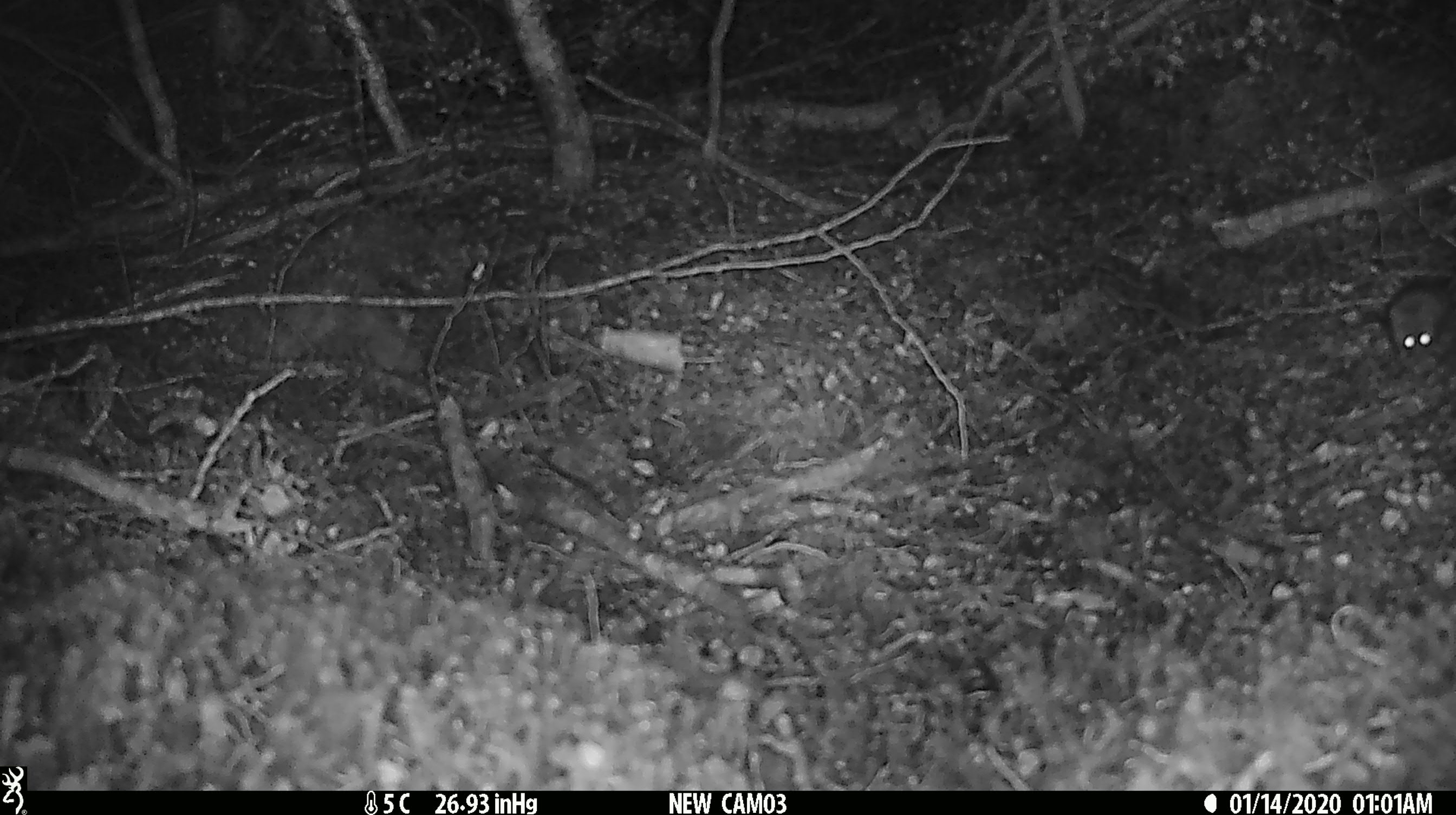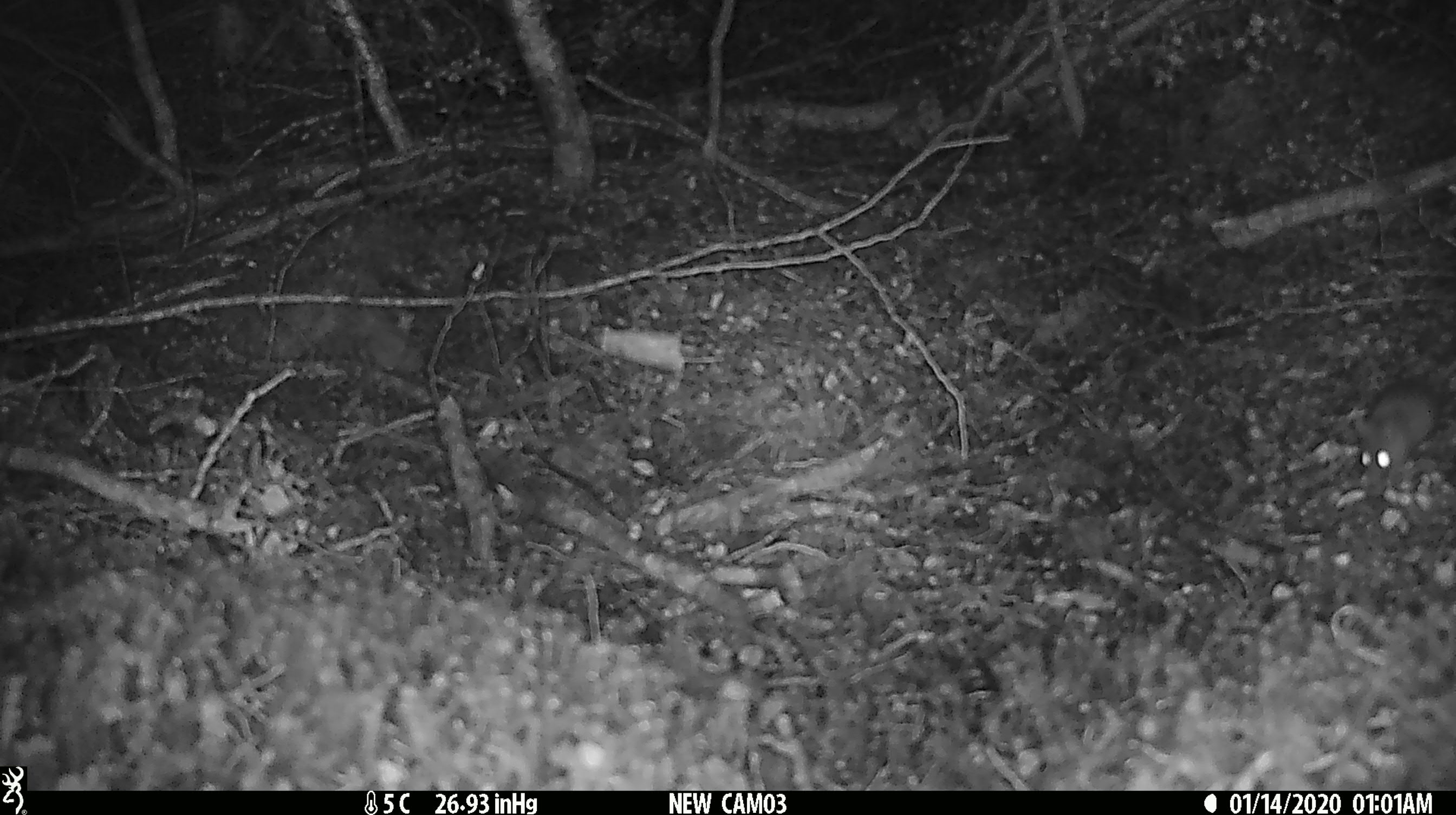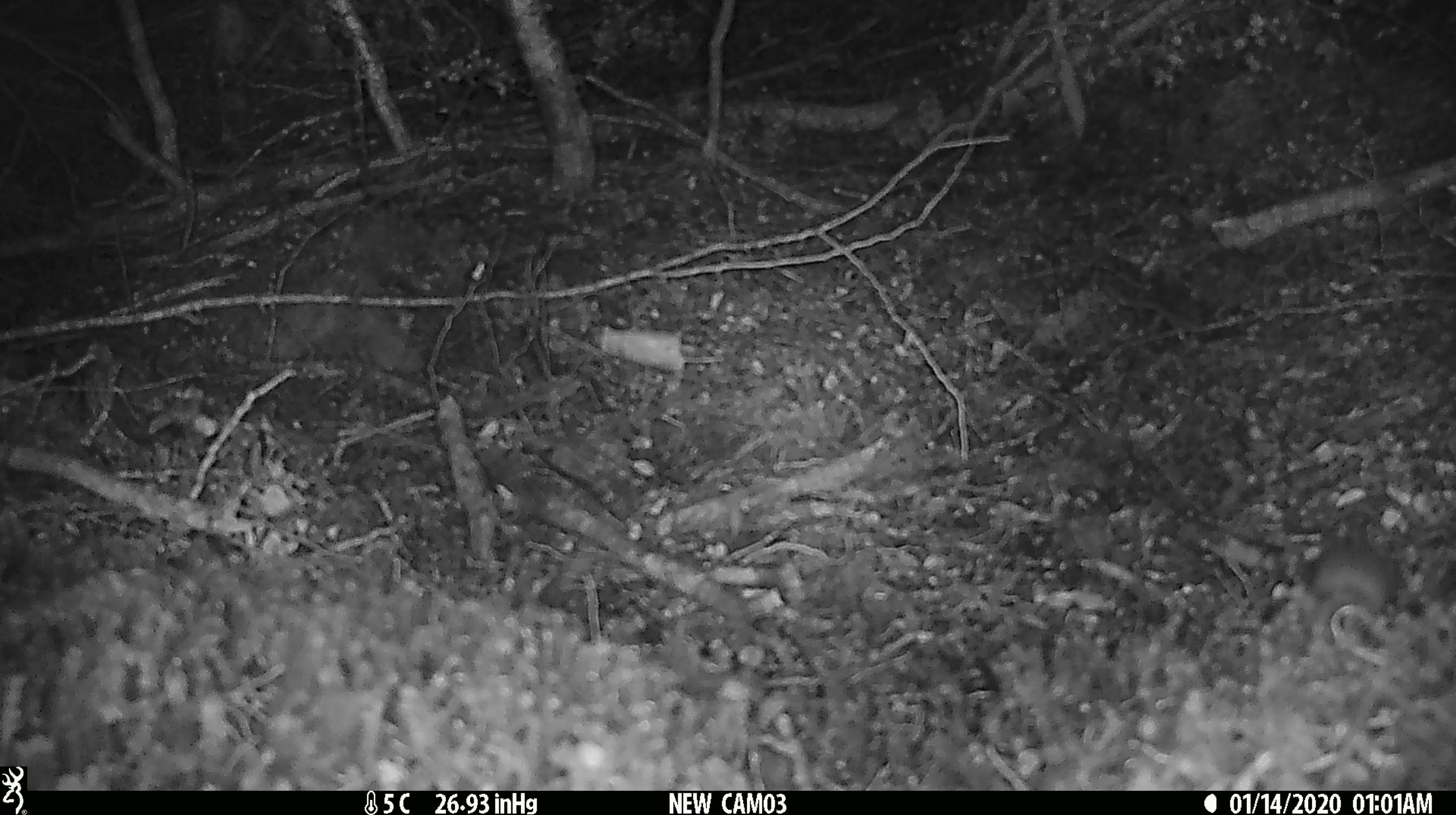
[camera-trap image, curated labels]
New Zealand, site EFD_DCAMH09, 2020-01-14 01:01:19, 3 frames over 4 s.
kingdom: Animalia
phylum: Chordata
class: Mammalia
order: Rodentia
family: Muridae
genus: Mus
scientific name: Mus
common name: mouse